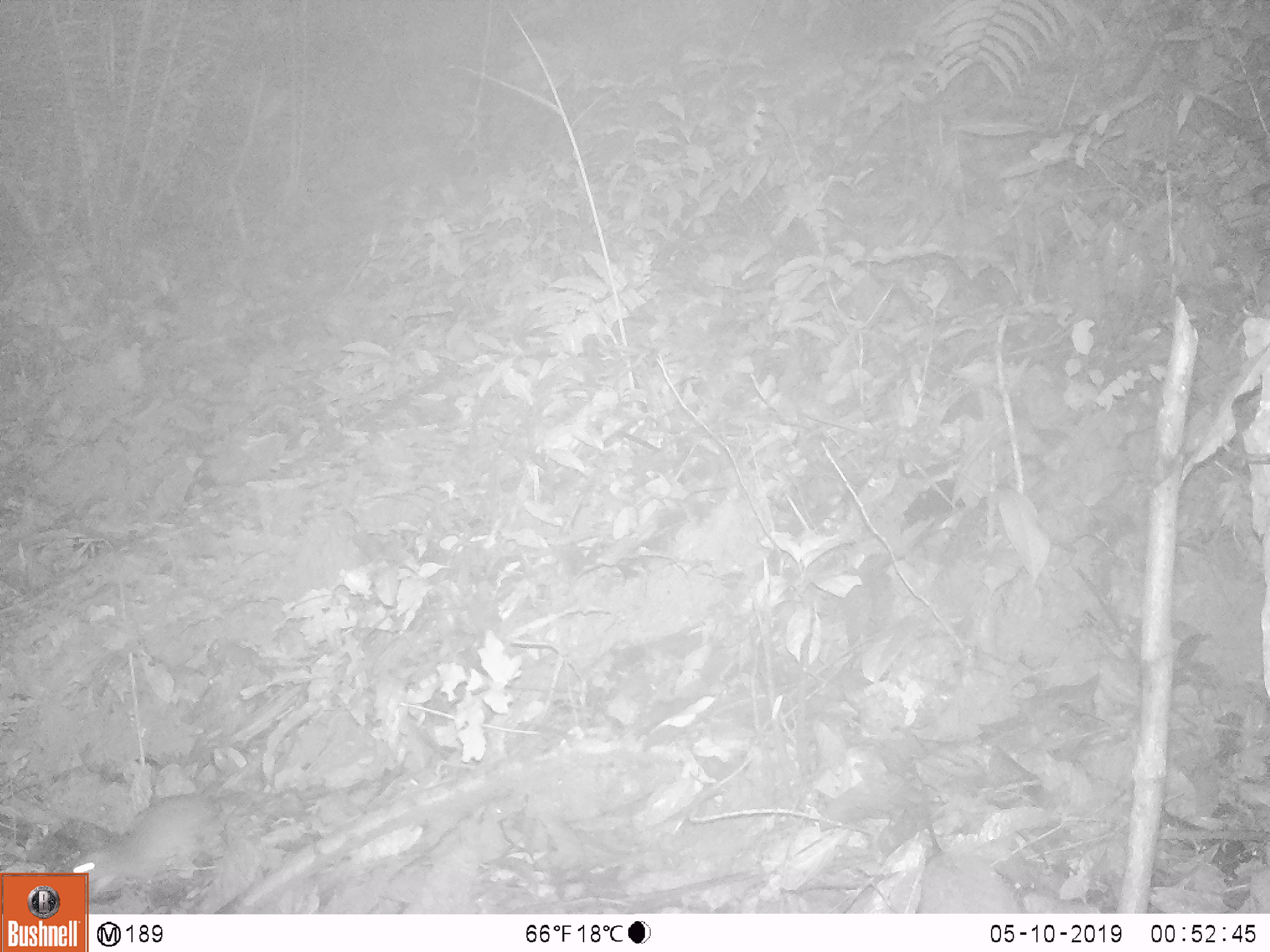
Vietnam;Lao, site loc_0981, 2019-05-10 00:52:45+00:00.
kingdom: Animalia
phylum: Chordata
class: Mammalia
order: Rodentia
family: Muridae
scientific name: Muridae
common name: old-world mice and rats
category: unidentified murid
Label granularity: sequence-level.